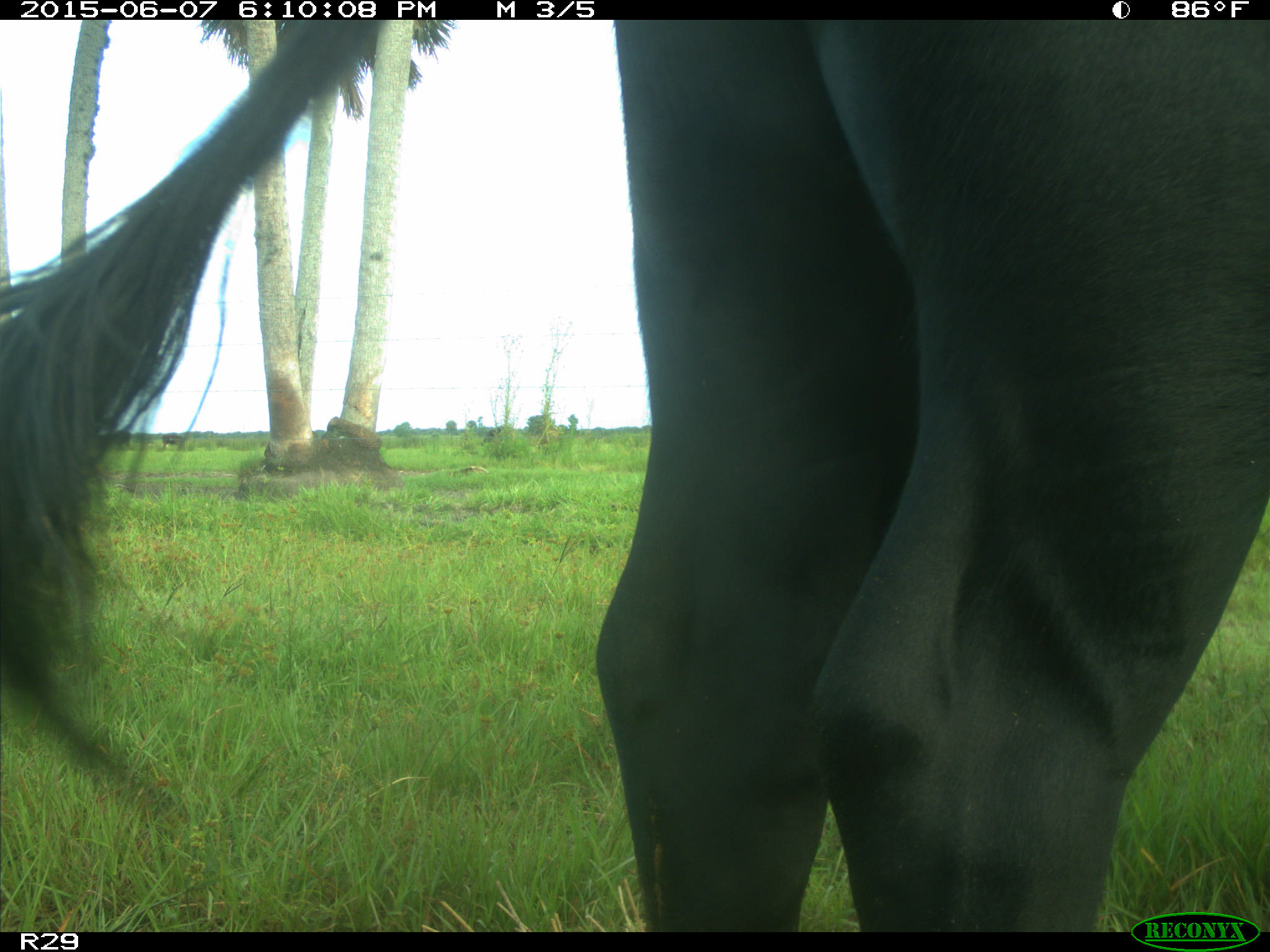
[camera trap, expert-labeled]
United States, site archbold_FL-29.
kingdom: Animalia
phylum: Chordata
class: Mammalia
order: Artiodactyla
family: Bovidae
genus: Bos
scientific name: Bos taurus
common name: domestic cow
Bos taurus (domestic cow).